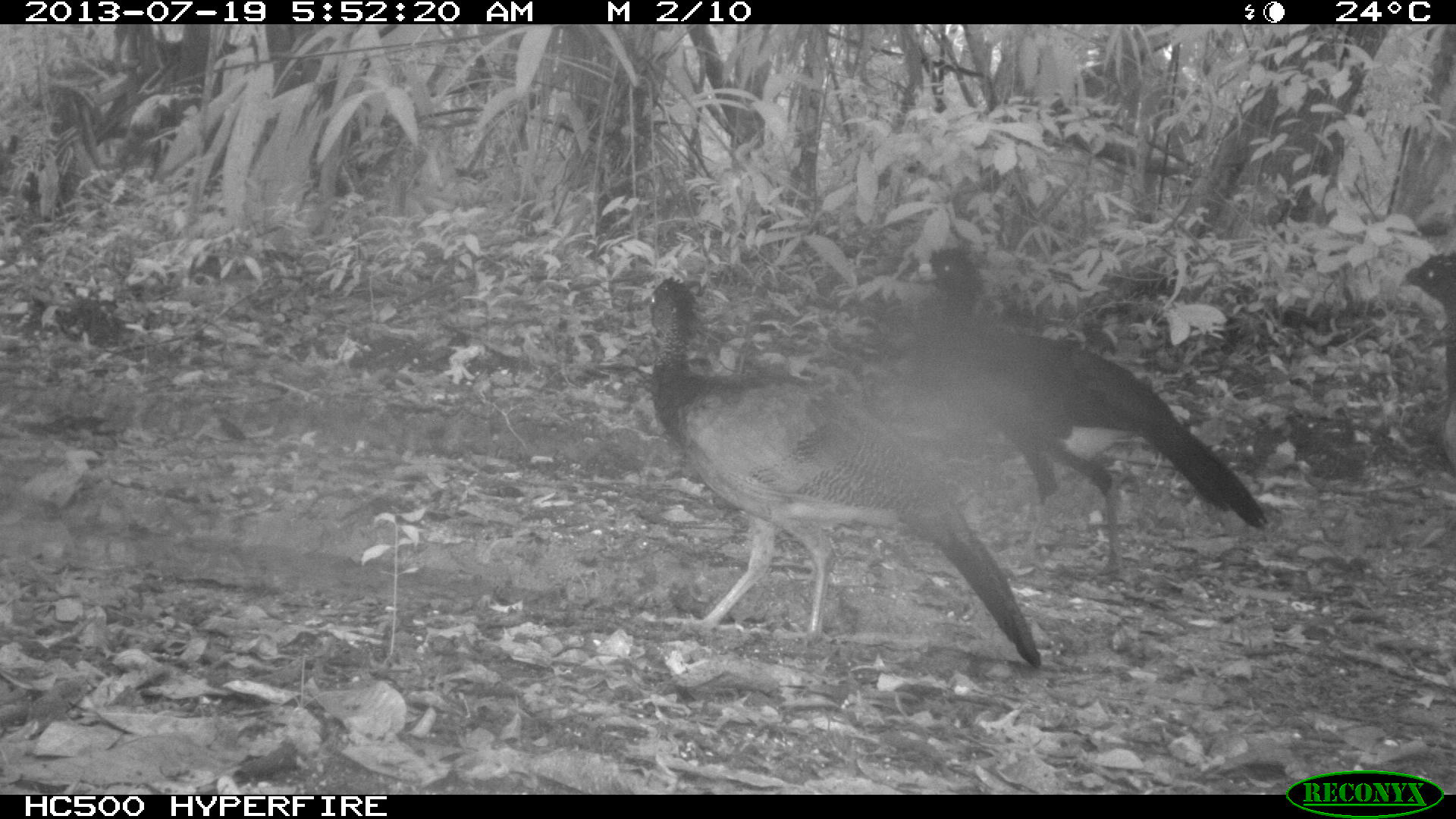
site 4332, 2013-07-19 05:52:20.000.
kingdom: Animalia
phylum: Chordata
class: Aves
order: Galliformes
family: Cracidae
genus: Crax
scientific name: Crax rubra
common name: great curassow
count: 4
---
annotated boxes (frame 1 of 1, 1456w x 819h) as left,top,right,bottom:
crax rubra: 640,274,1044,668; 917,242,1269,584; 1396,246,1456,478